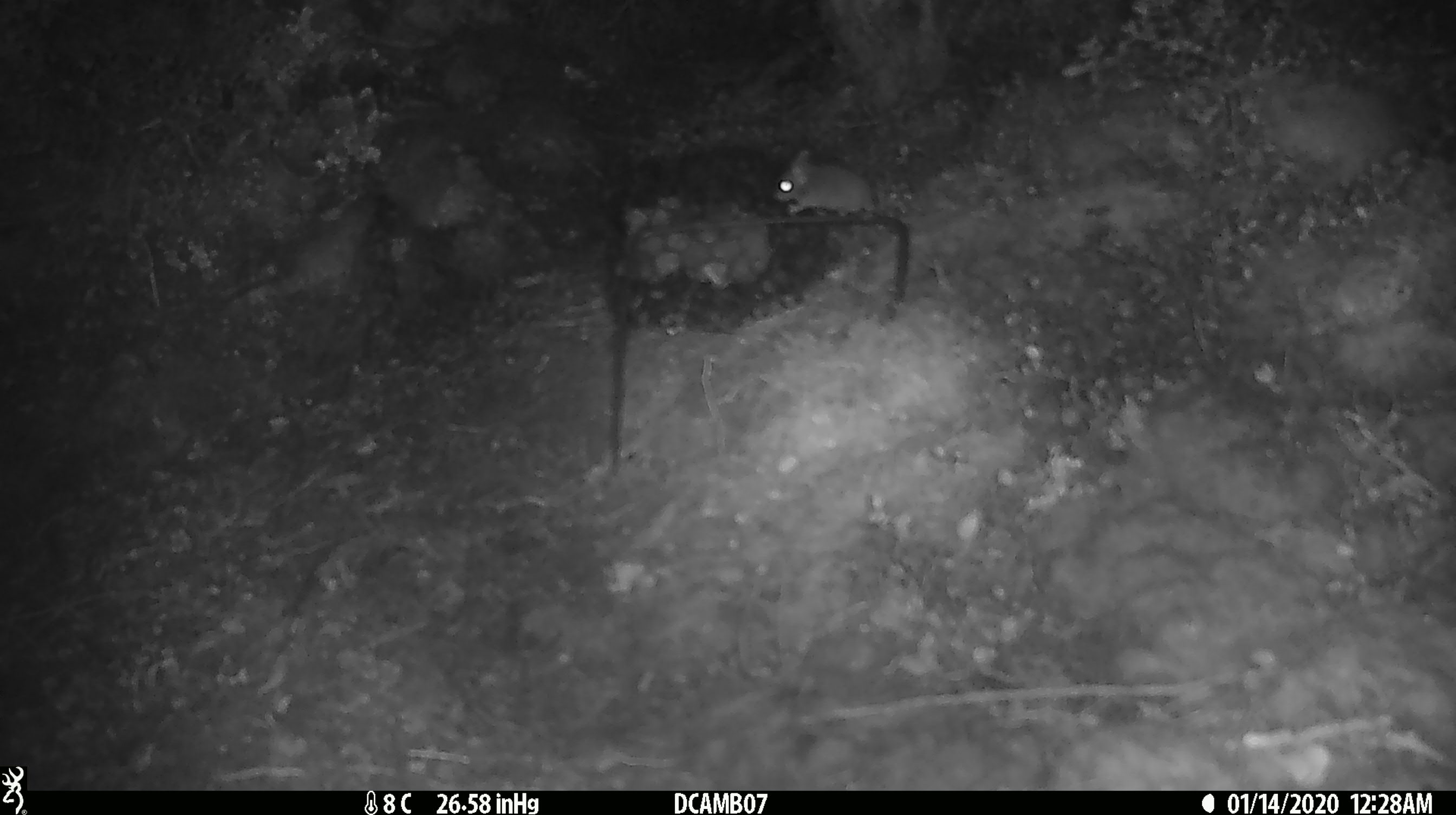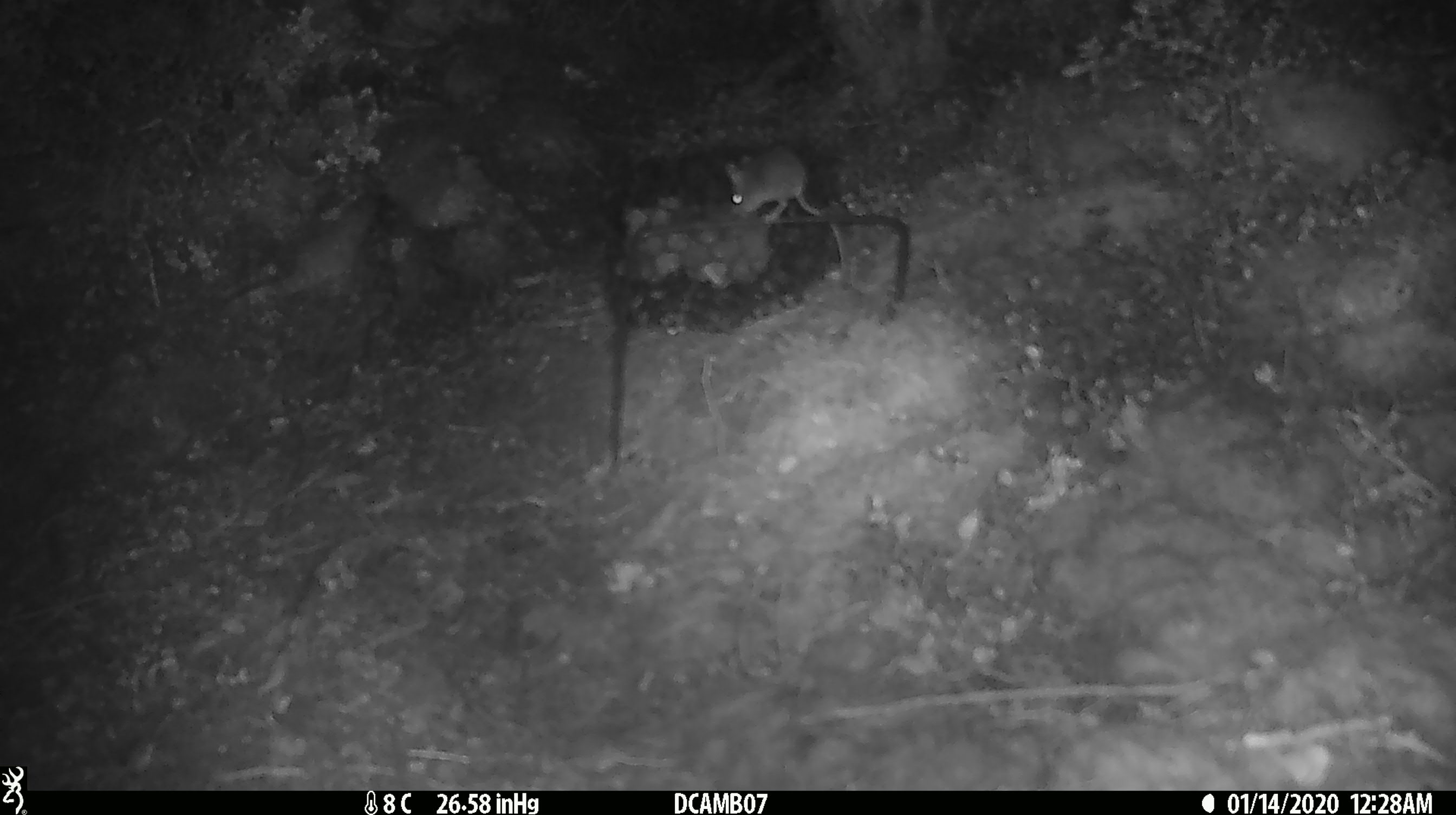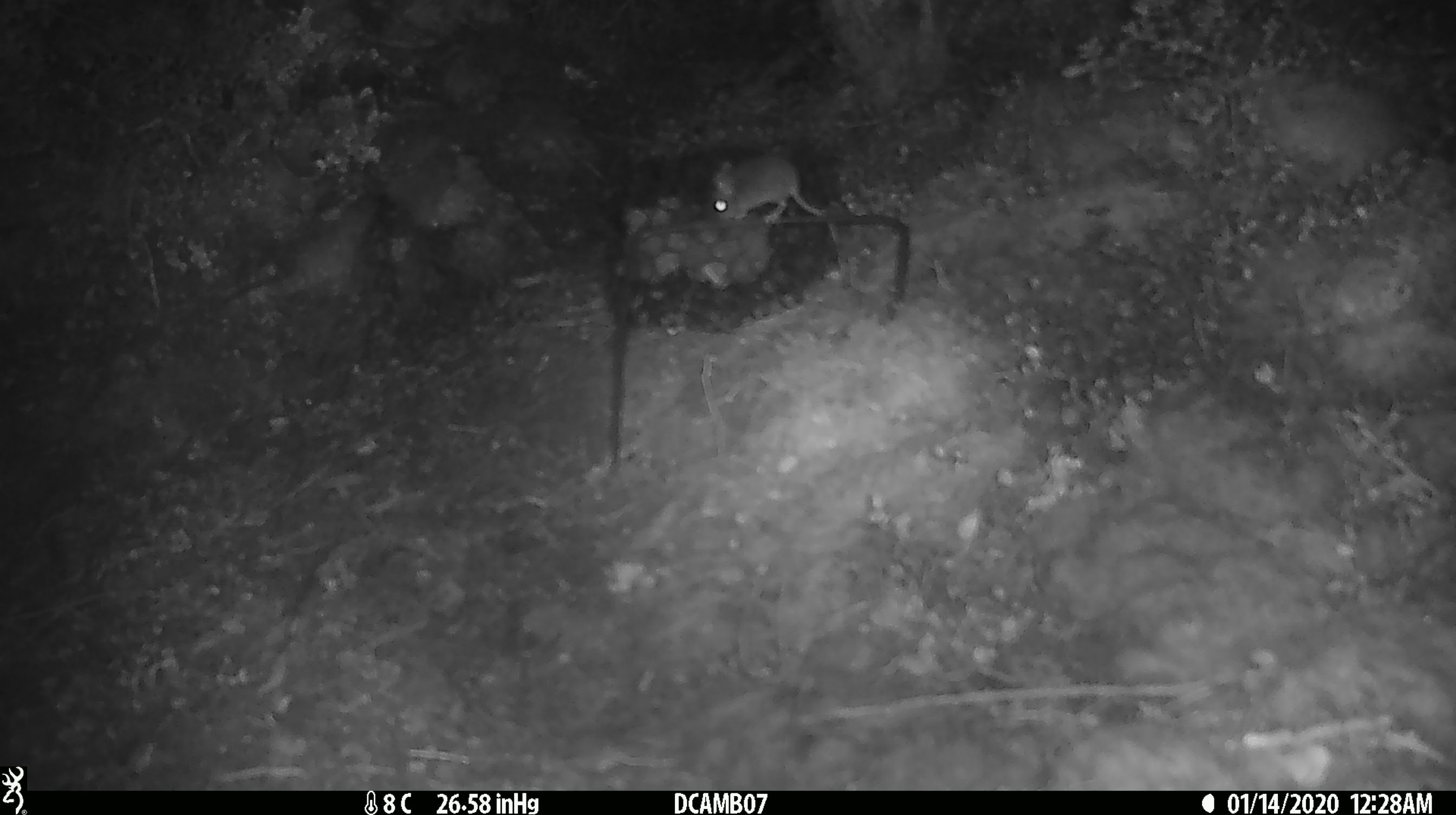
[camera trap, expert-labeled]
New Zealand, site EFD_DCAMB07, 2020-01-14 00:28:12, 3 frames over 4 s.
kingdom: Animalia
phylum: Chordata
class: Mammalia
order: Rodentia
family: Muridae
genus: Mus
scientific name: Mus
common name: mouse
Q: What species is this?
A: Mouse (Mus).